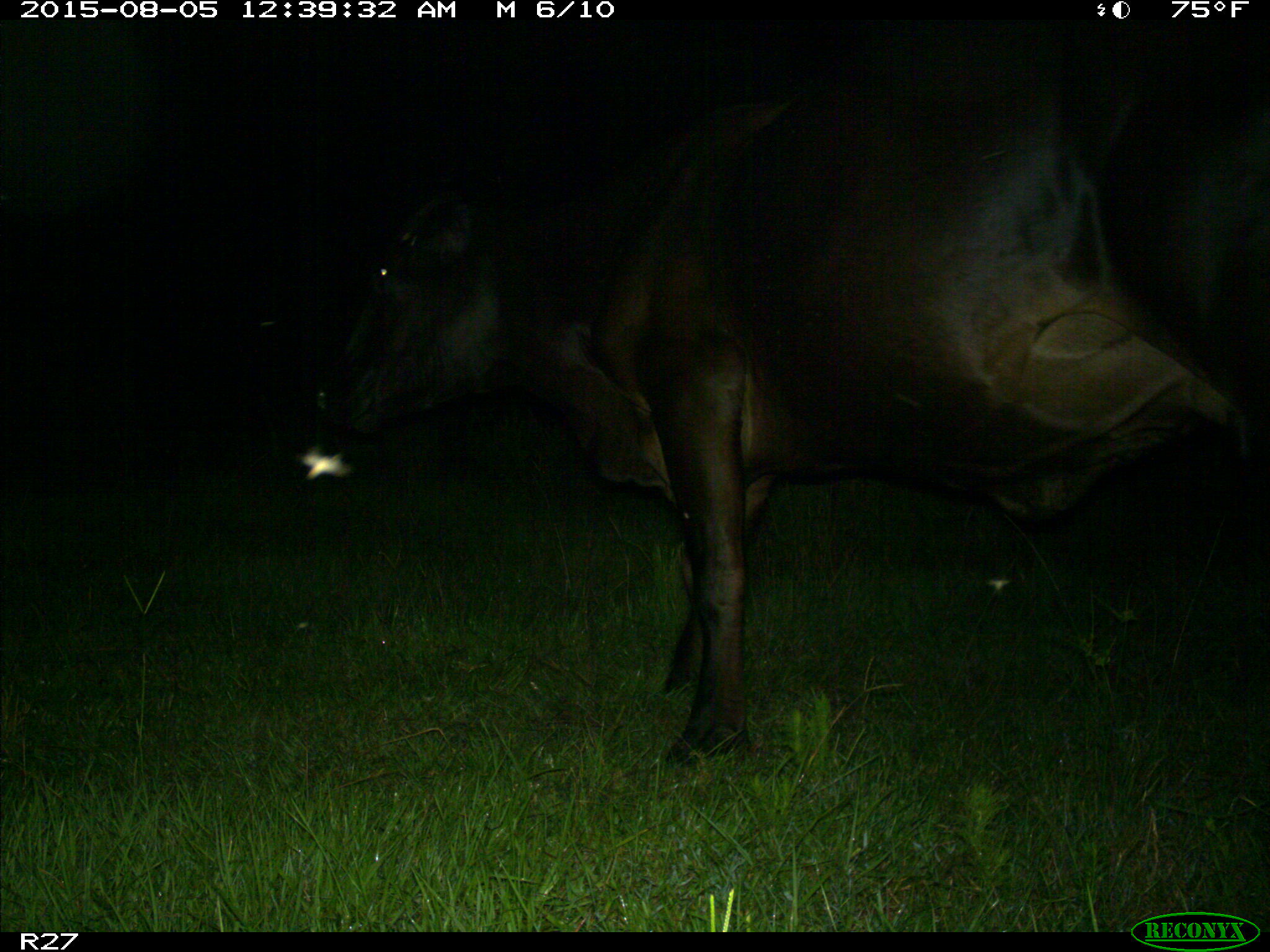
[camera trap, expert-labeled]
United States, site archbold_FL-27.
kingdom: Animalia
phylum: Chordata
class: Mammalia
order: Artiodactyla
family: Bovidae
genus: Bos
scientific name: Bos taurus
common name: domestic cow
Bos taurus (domestic cow).